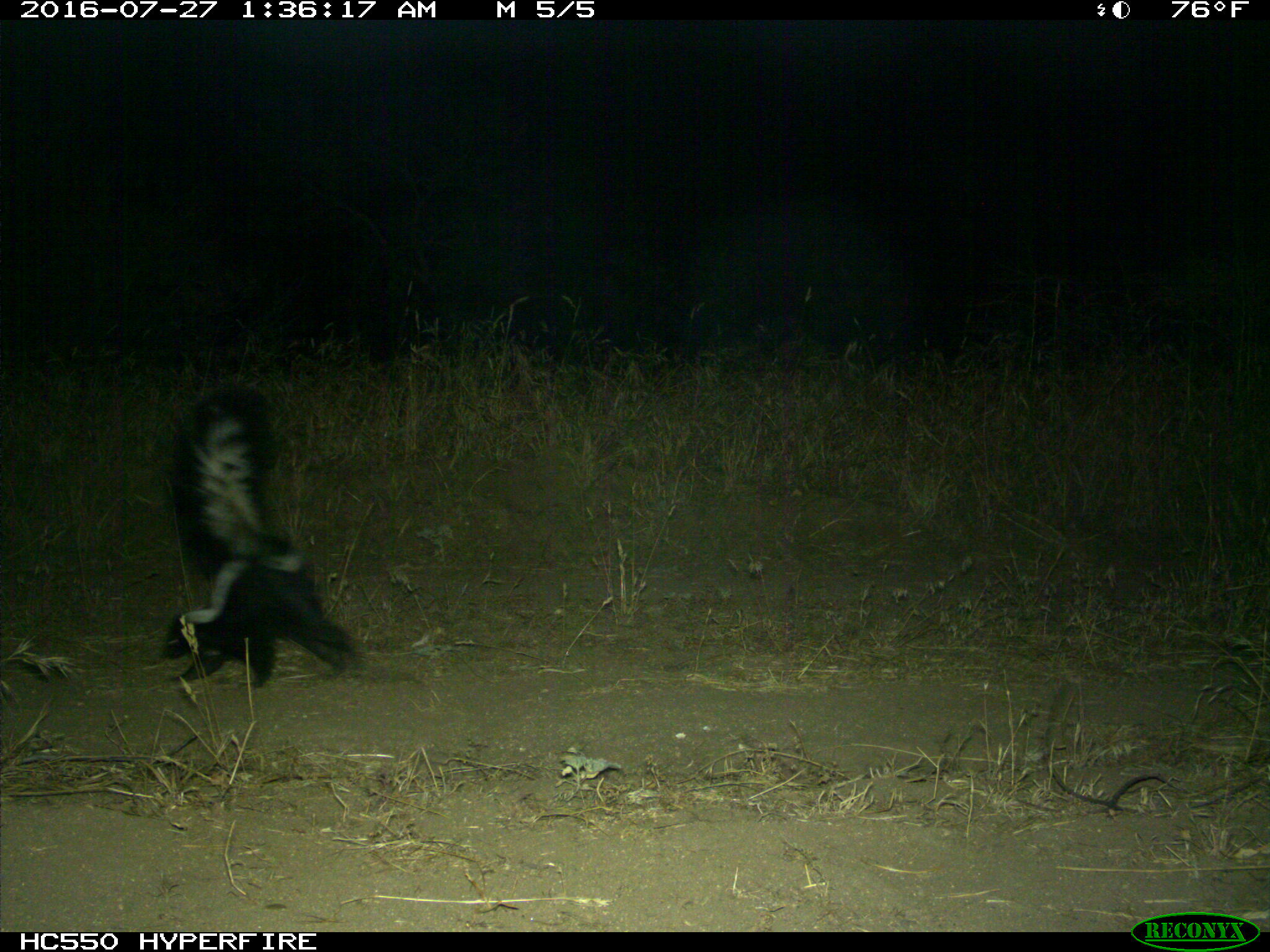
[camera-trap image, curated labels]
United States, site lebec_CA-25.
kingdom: Animalia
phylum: Chordata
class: Mammalia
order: Carnivora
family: Mephitidae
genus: Mephitis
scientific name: Mephitis mephitis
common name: striped skunk